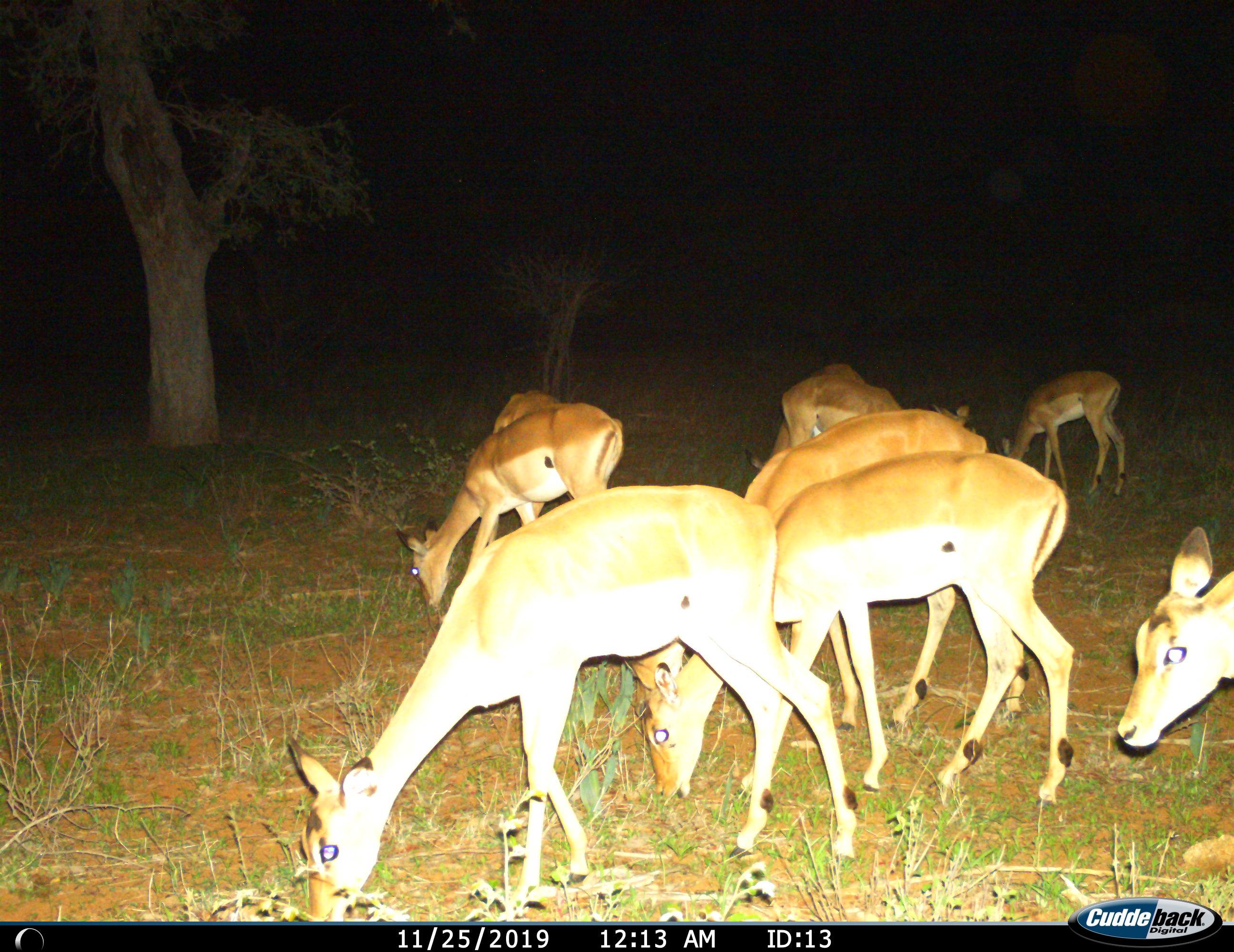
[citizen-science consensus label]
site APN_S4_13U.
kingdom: Animalia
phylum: Chordata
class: Mammalia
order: Artiodactyla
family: Bovidae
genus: Aepyceros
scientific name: Aepyceros melampus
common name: impala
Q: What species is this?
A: Impala (Aepyceros melampus).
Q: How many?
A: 8.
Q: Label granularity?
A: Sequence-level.